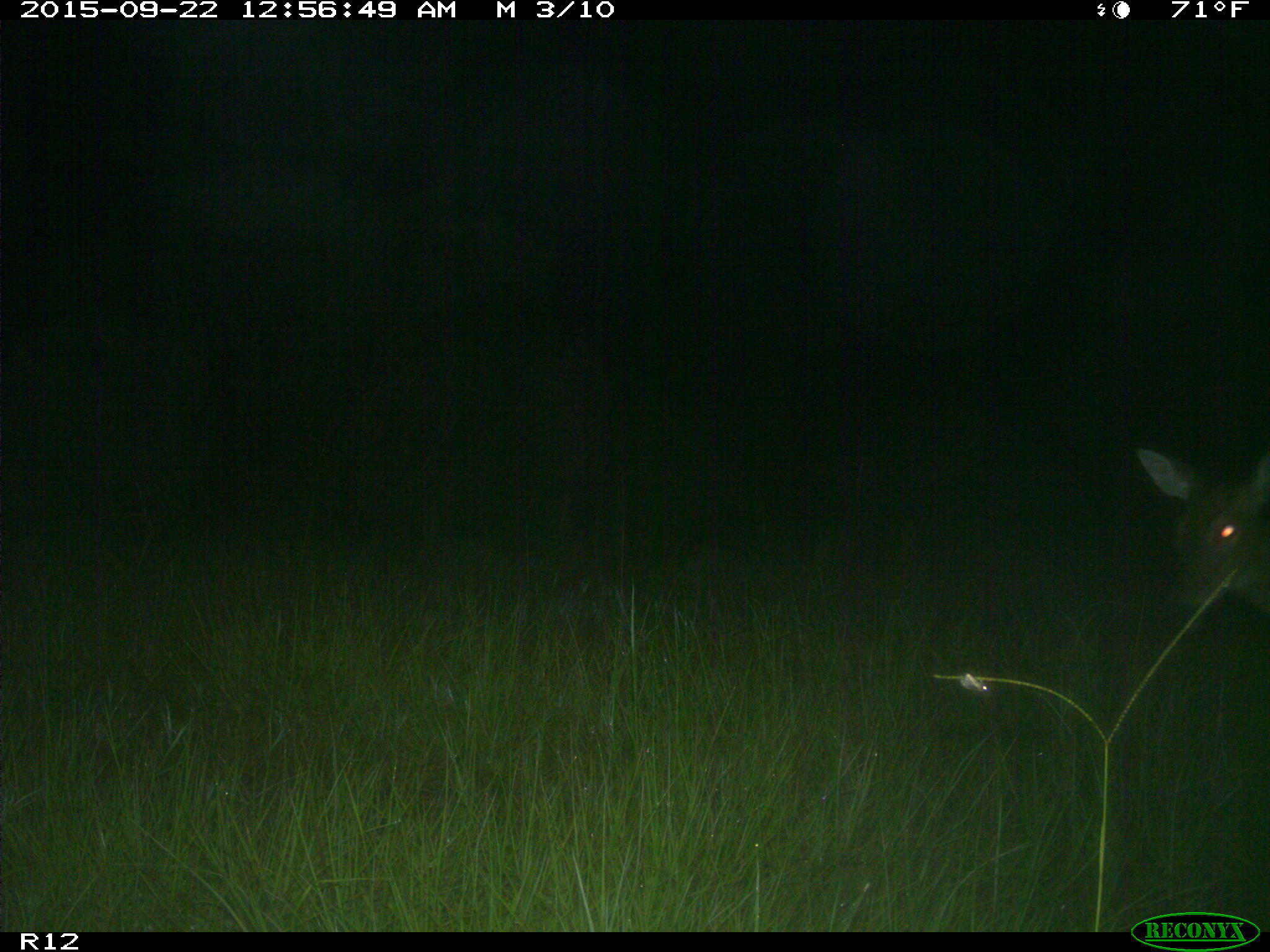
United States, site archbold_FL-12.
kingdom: Animalia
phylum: Chordata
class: Mammalia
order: Artiodactyla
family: Cervidae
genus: Odocoileus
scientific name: Odocoileus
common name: deer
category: unidentified deer